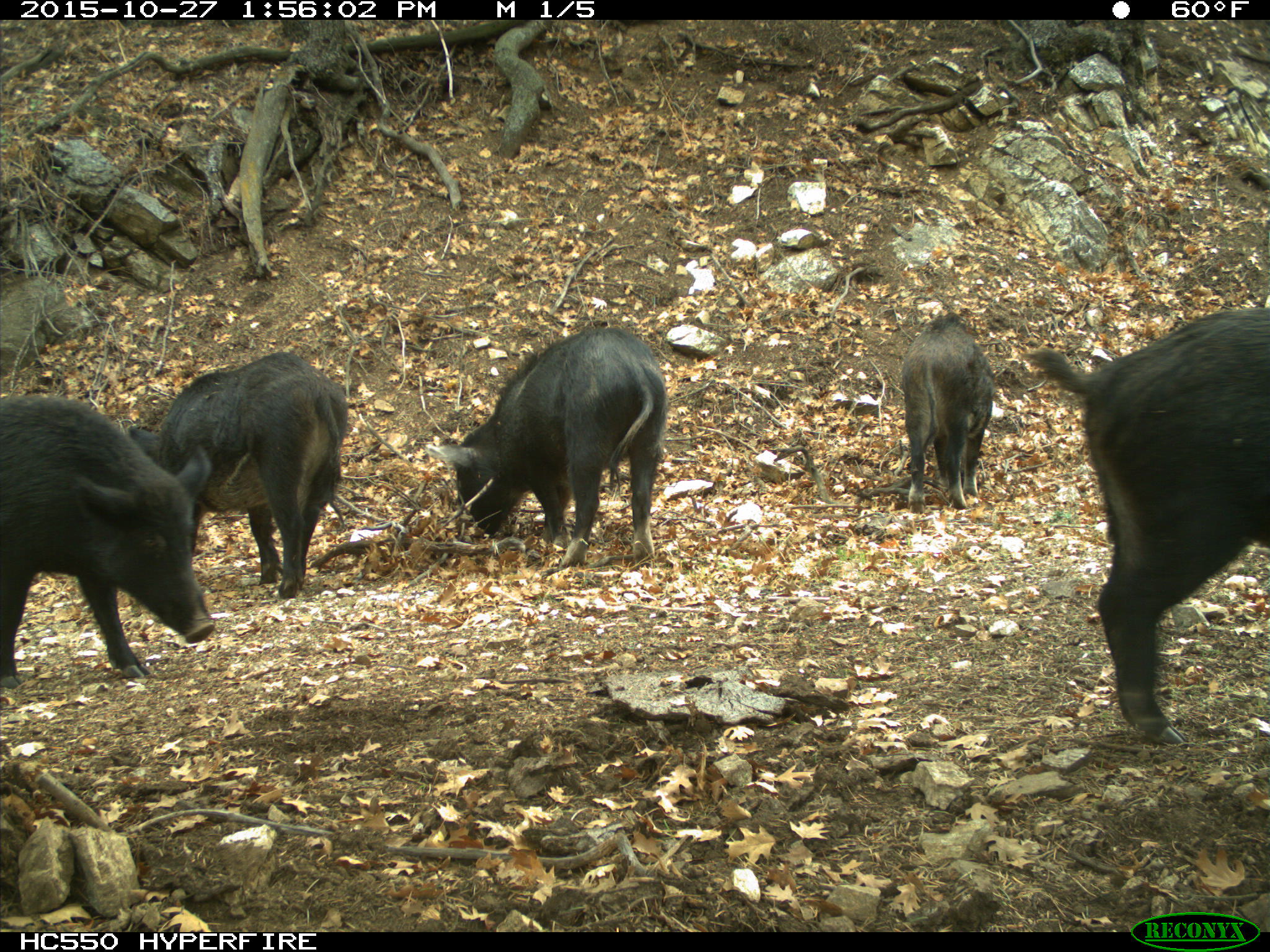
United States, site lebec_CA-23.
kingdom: Animalia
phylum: Chordata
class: Mammalia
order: Artiodactyla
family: Suidae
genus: Sus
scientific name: Sus scrofa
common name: wild boar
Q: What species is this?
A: Sus scrofa (wild boar).